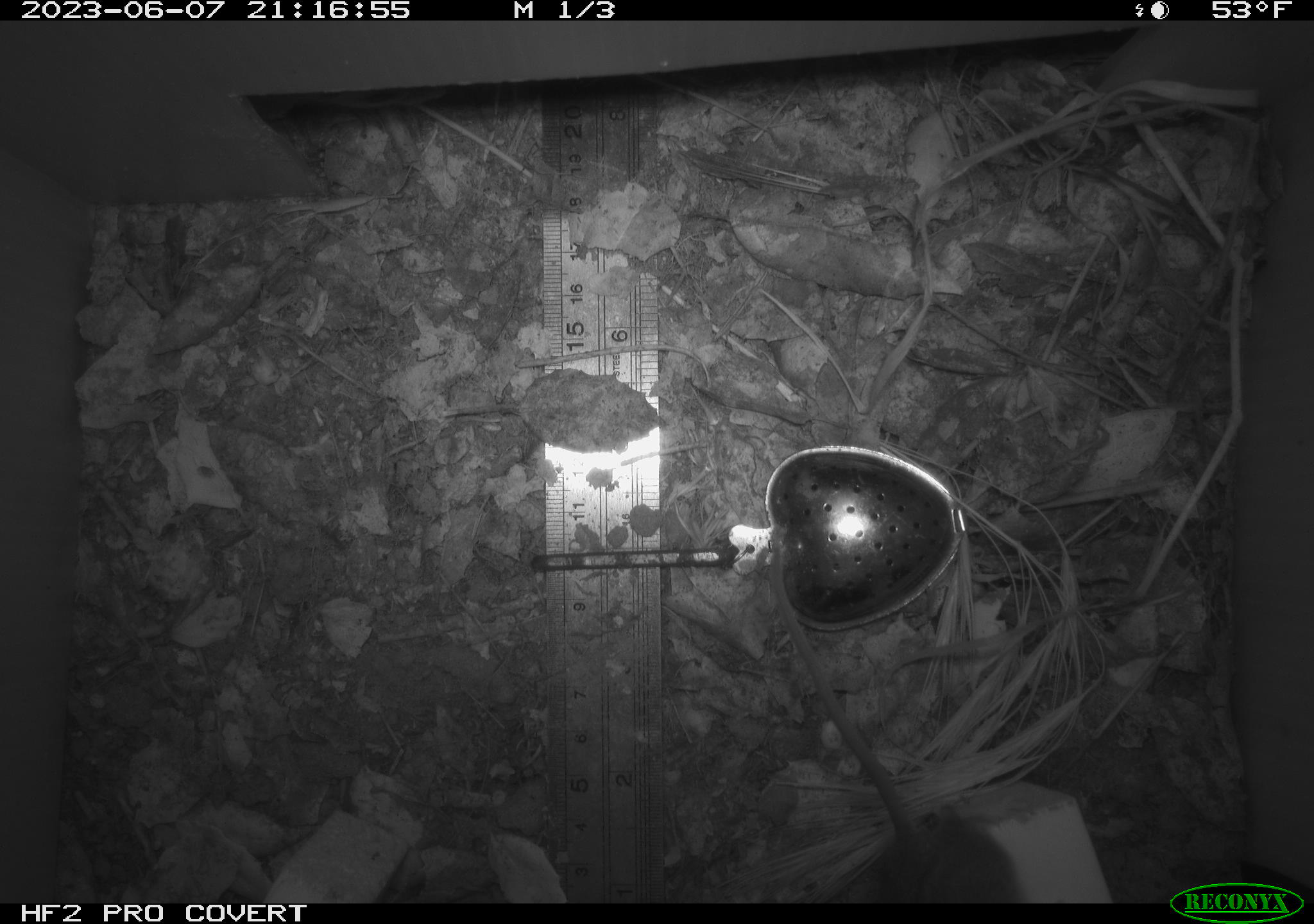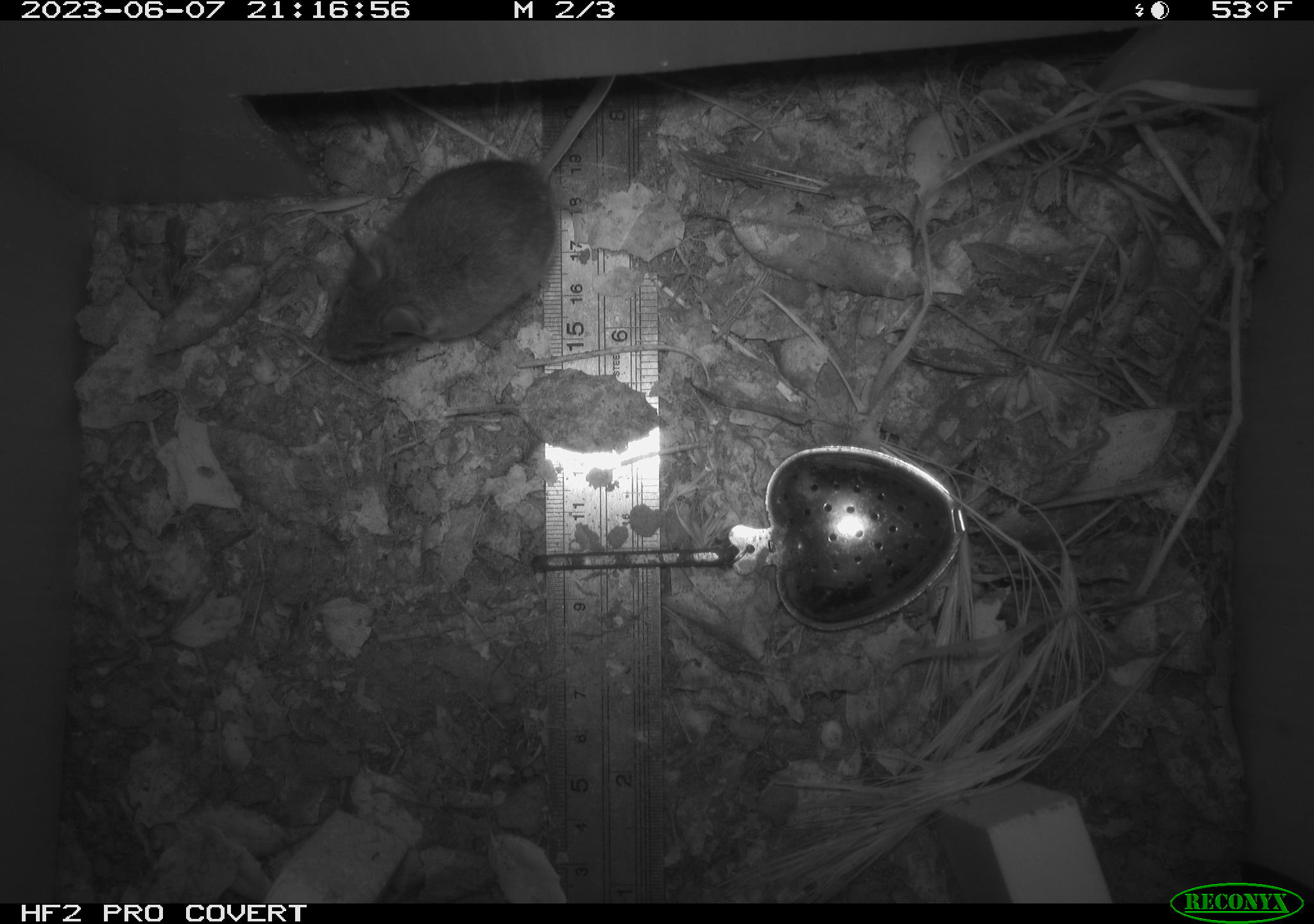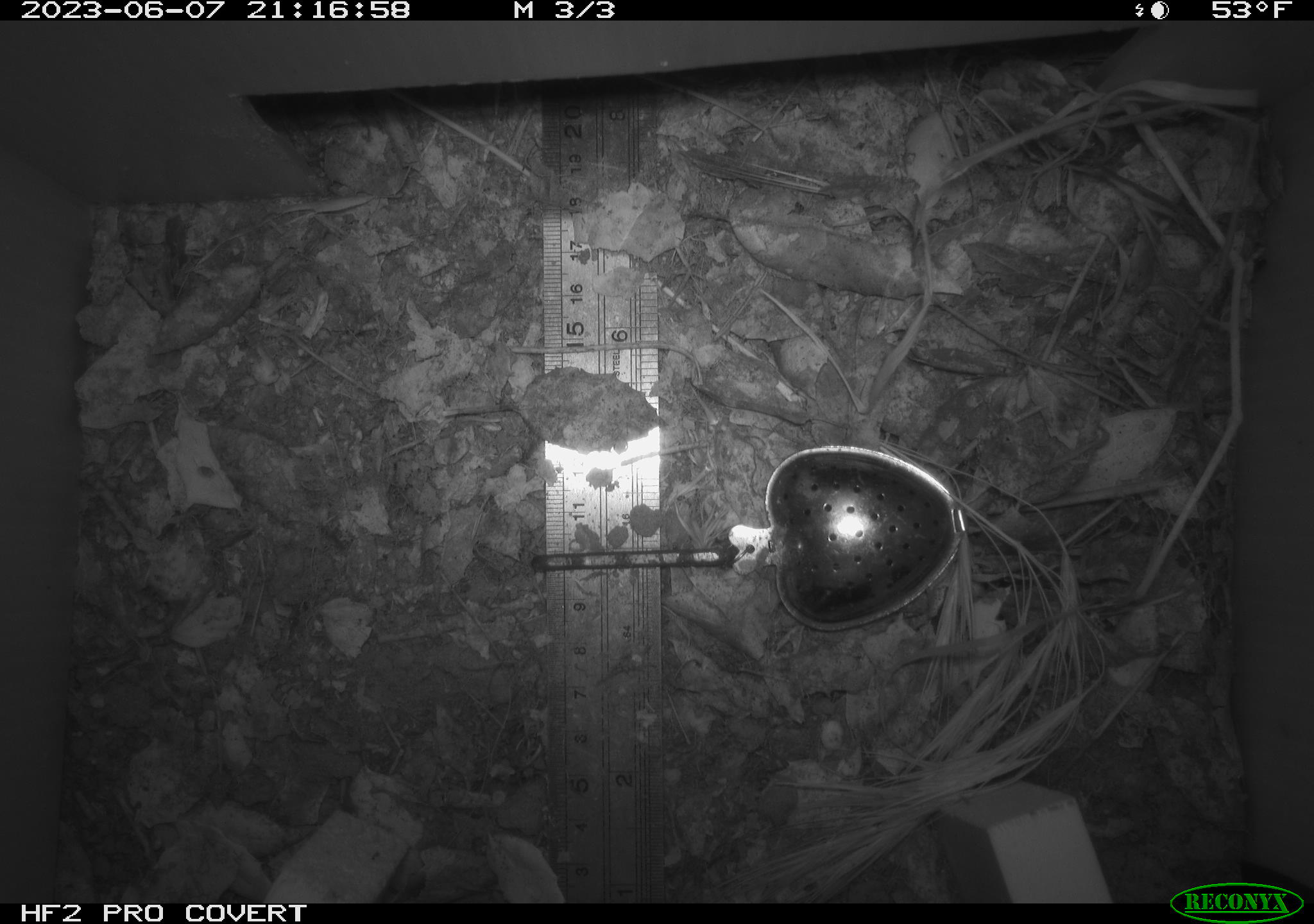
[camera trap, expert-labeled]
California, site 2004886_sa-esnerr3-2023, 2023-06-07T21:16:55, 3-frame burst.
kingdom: Animalia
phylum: Chordata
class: Mammalia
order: Rodentia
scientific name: Rodentia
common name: mouse species